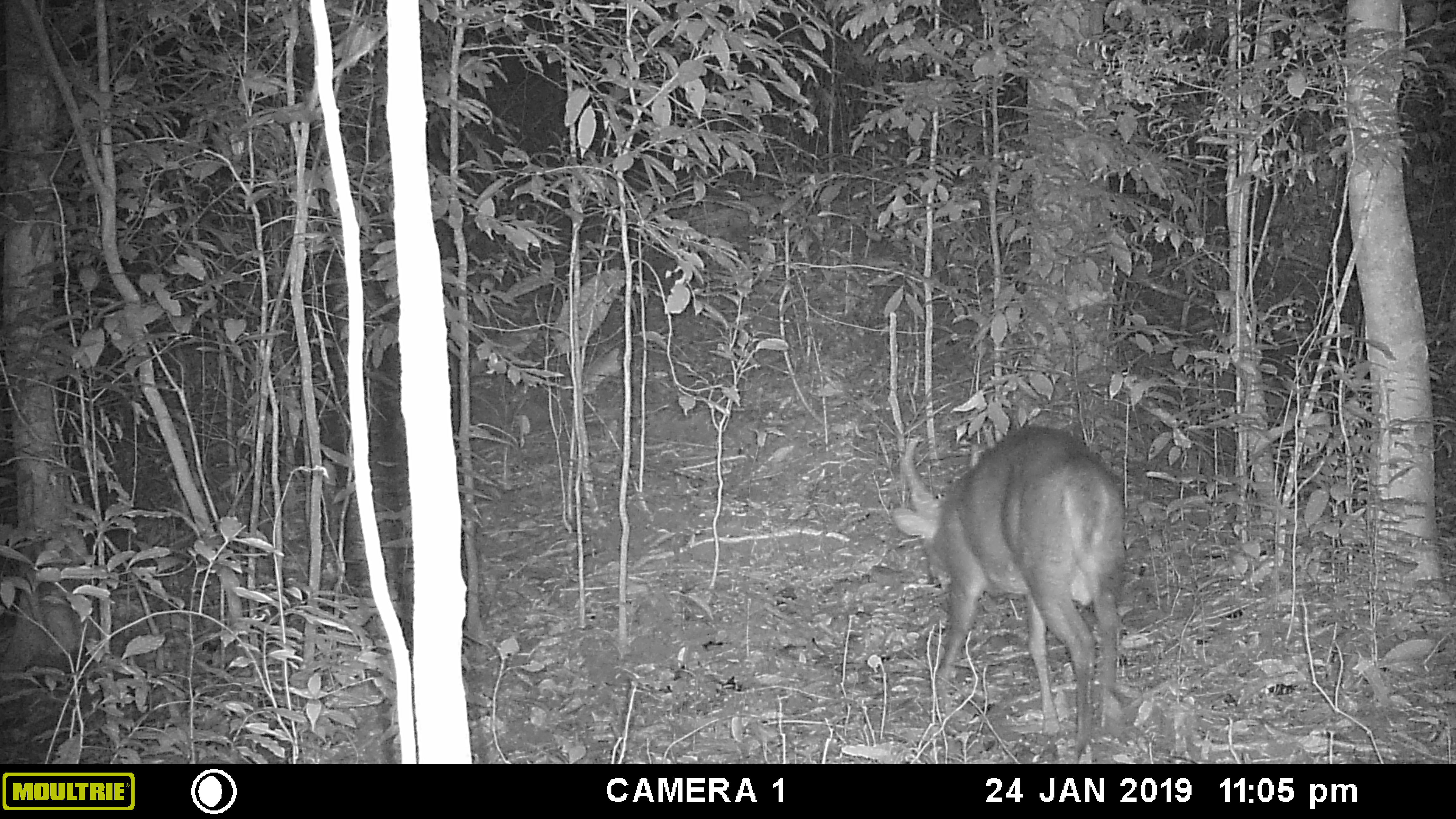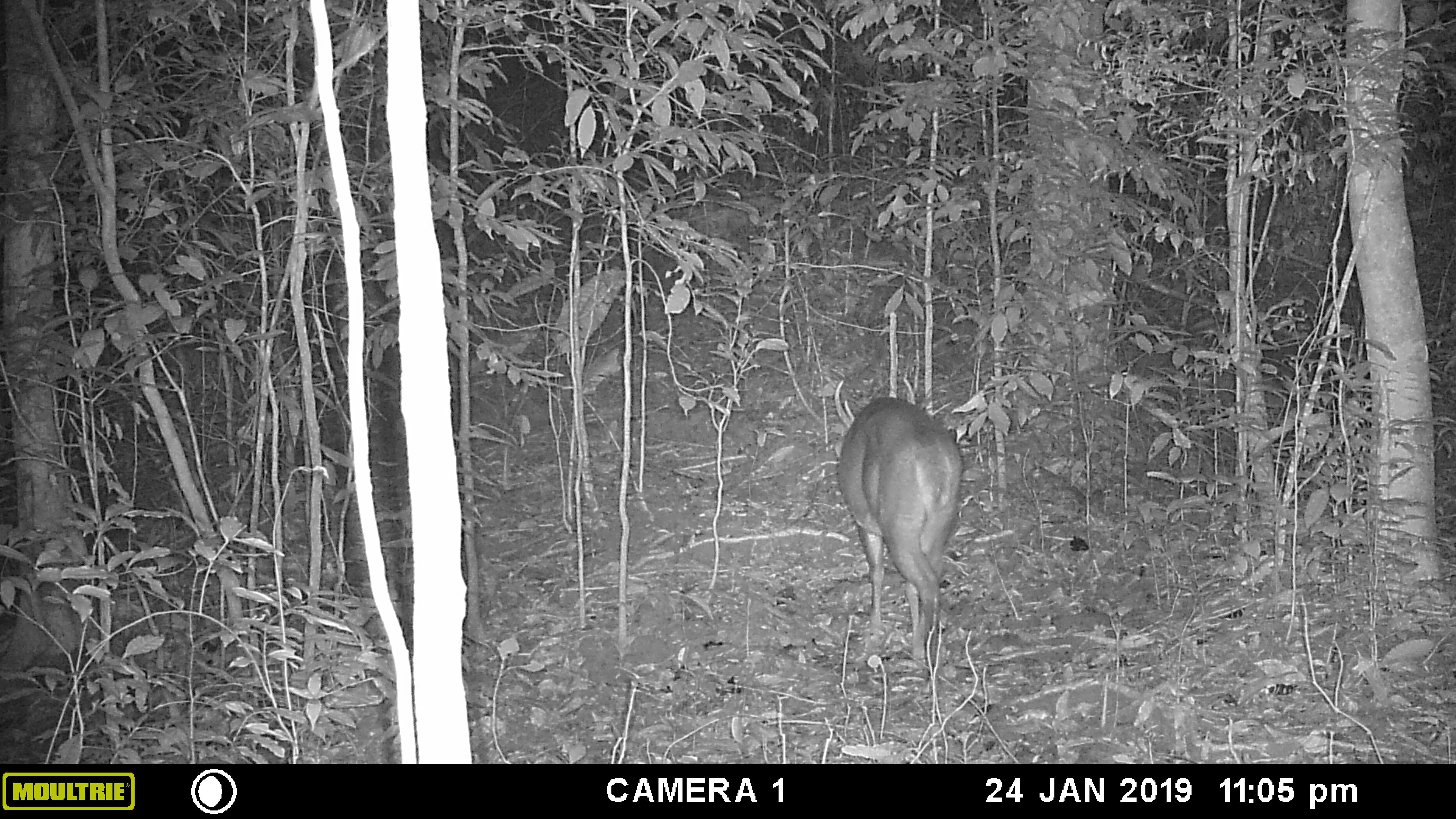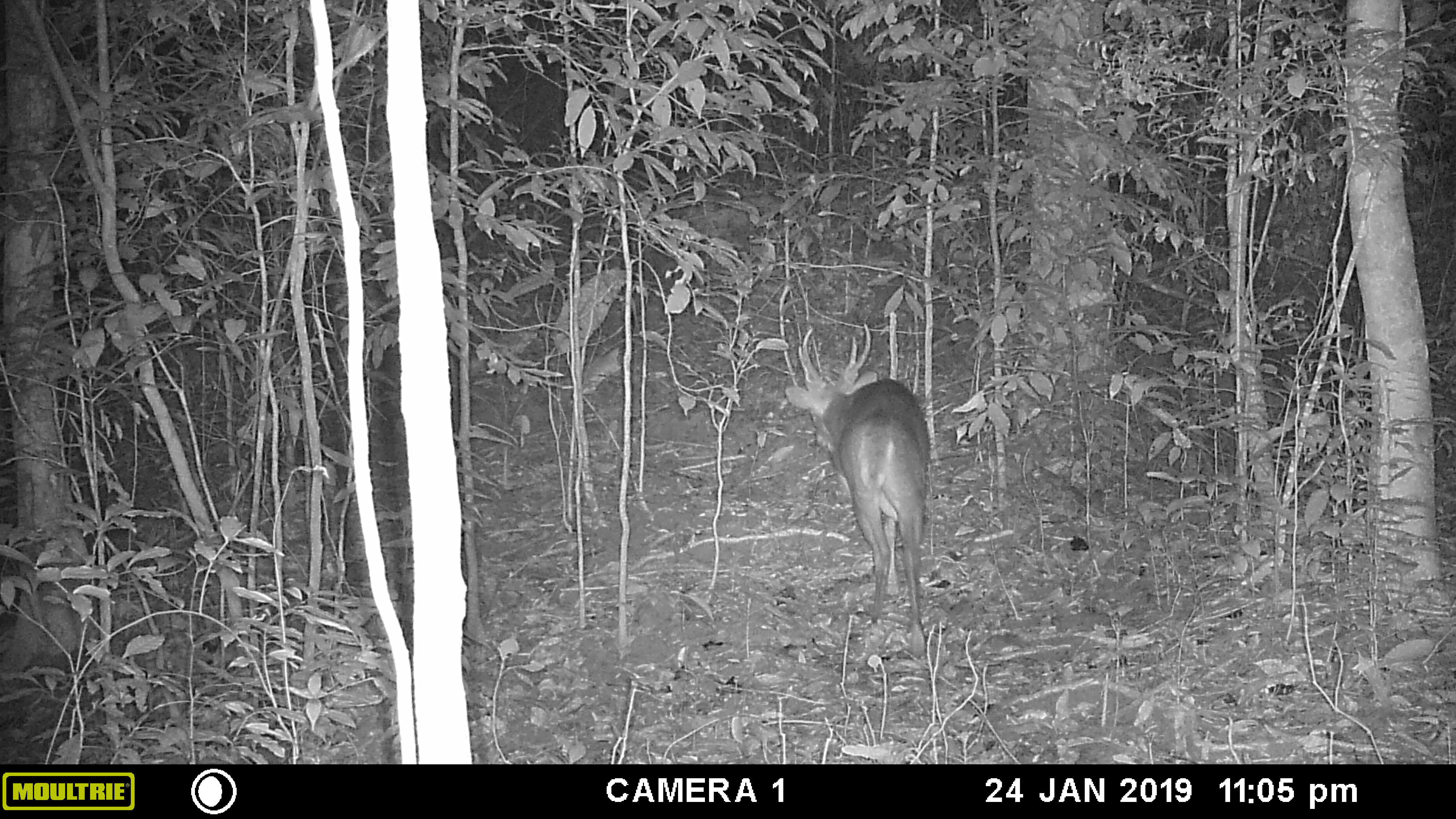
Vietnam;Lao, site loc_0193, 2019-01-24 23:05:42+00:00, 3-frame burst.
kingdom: Animalia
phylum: Chordata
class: Mammalia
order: Artiodactyla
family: Cervidae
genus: Muntiacus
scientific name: Muntiacus vuquangensis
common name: large-antlered muntjac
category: large antlered muntjac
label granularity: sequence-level